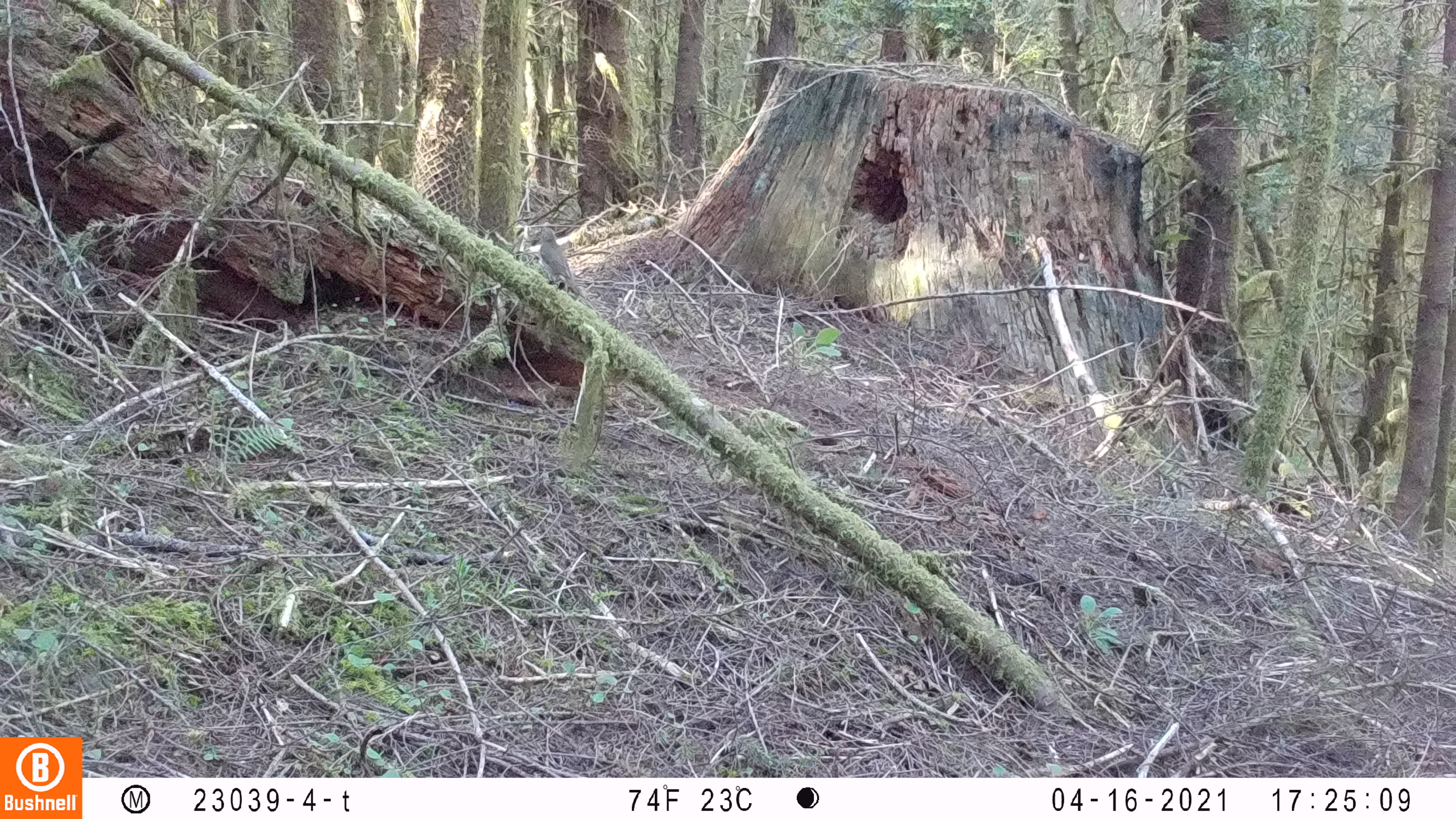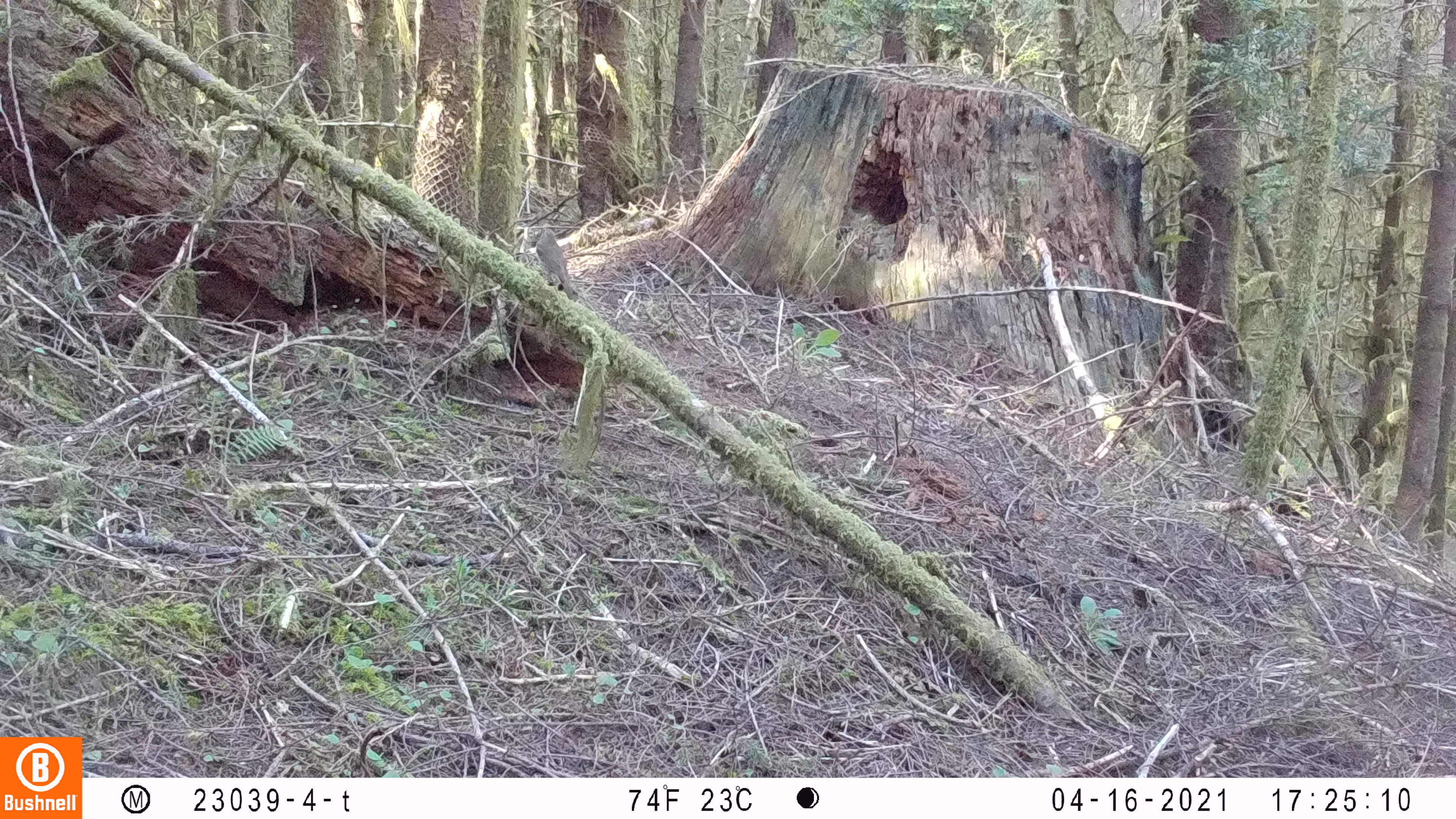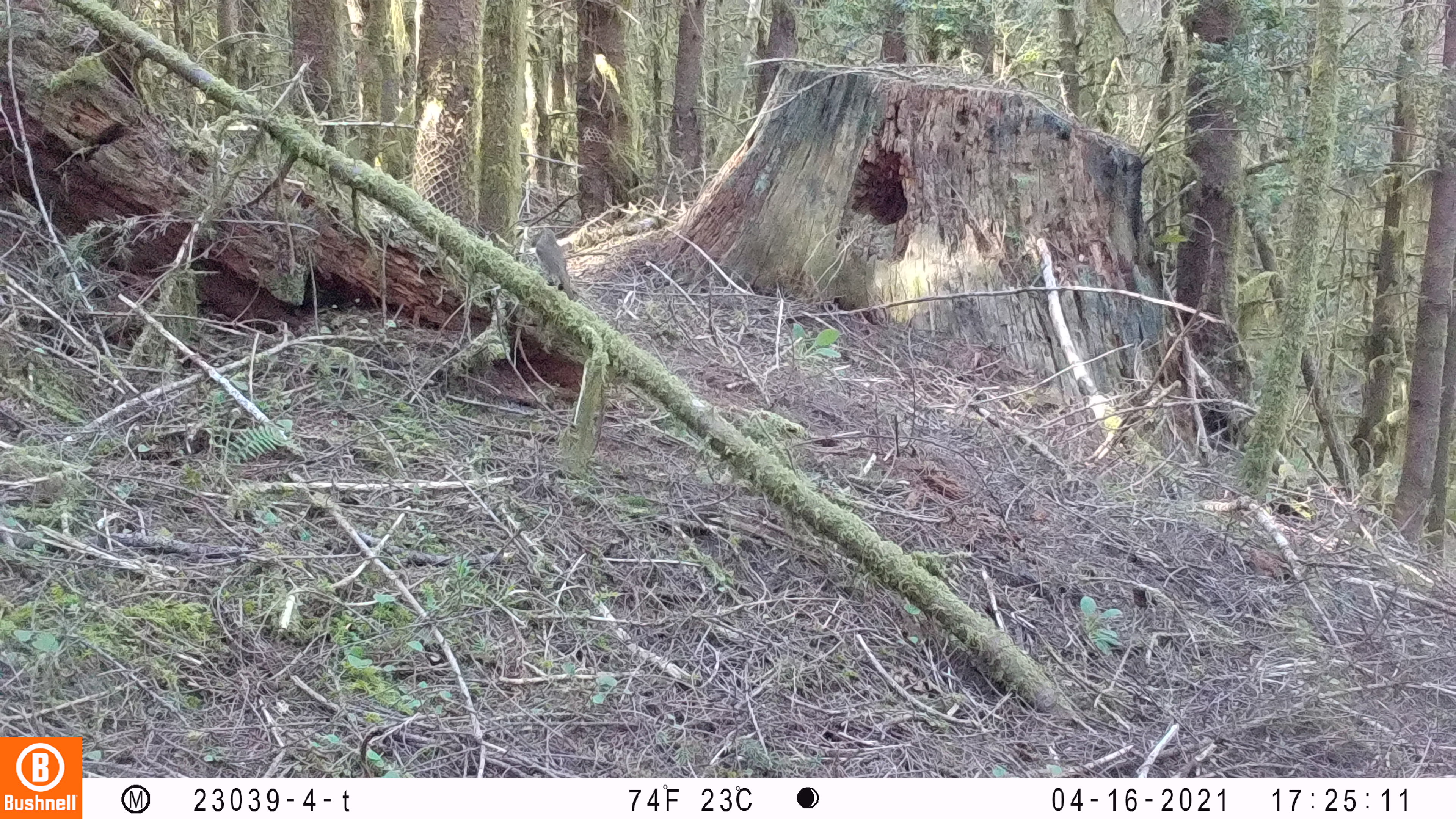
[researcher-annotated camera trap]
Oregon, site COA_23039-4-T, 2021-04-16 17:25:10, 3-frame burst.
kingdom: Animalia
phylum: Chordata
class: Aves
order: Passeriformes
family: Turdidae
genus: Catharus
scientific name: Catharus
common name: brown thrushes and nightingale-thrushes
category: catharus species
Catharus species (brown thrushes and nightingale-thrushes) (Catharus).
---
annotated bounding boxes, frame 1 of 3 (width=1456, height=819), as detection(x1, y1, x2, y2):
catharus species: detection(514, 193, 597, 312)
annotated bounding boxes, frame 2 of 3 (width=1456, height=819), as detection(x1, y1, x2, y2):
catharus species: detection(516, 210, 601, 317)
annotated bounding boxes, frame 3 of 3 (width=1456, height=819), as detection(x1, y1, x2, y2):
catharus species: detection(520, 209, 605, 312)